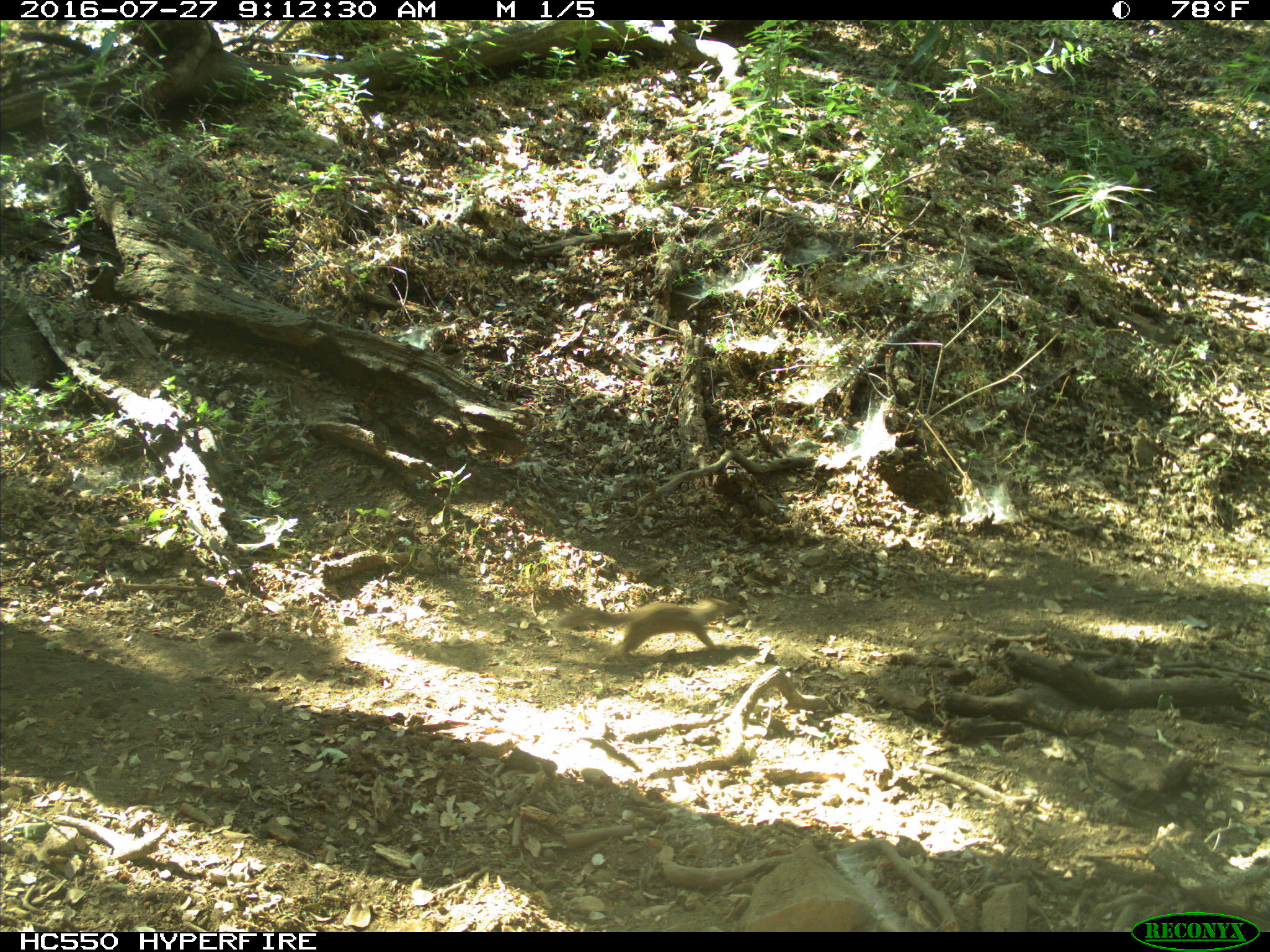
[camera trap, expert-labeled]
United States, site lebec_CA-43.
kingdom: Animalia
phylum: Chordata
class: Mammalia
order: Rodentia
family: Sciuridae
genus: Otospermophilus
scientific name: Otospermophilus beecheyi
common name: california ground squirrel